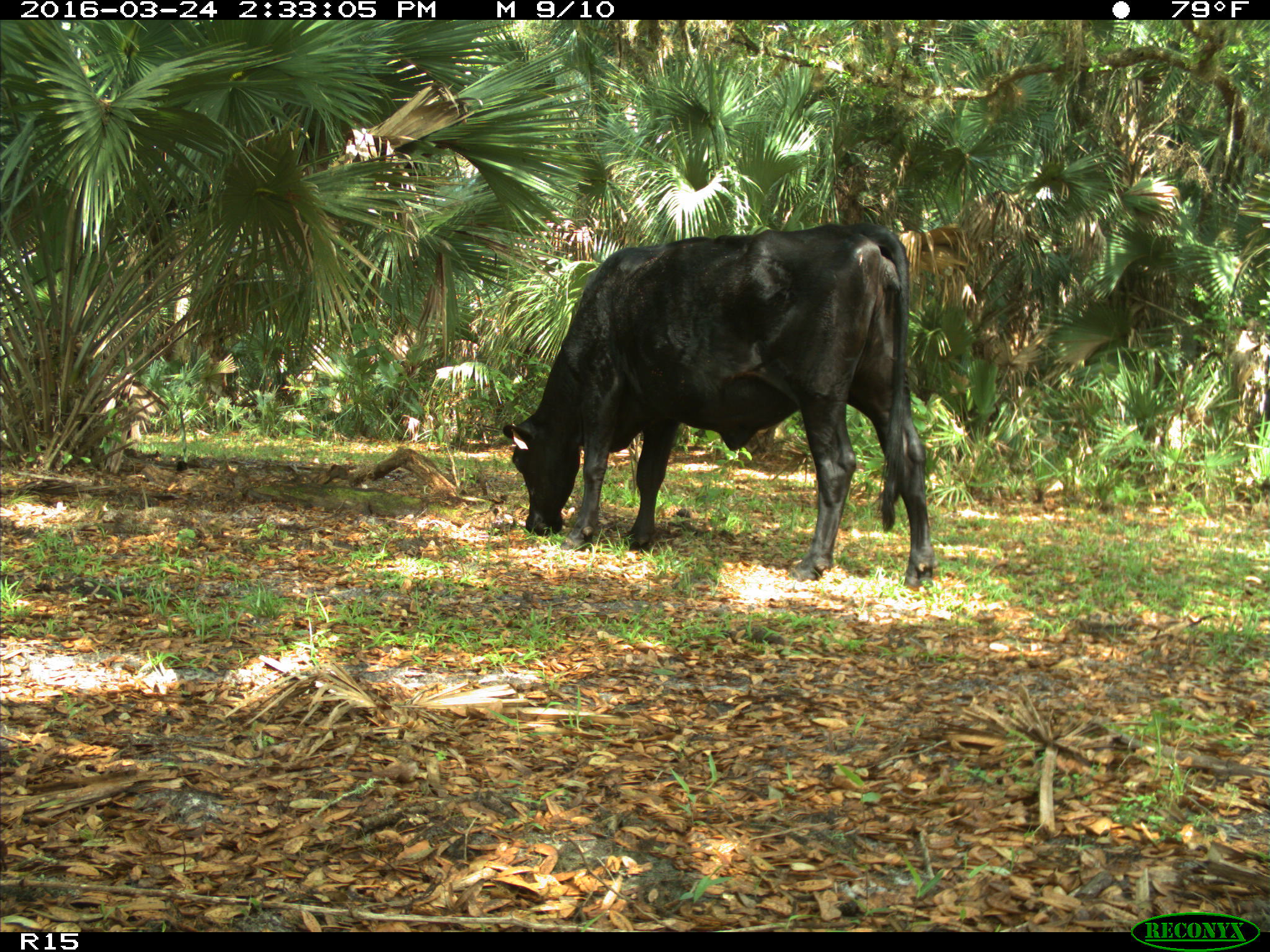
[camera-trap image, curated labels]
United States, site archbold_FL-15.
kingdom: Animalia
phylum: Chordata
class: Mammalia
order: Artiodactyla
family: Bovidae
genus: Bos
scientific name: Bos taurus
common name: domestic cow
Bos taurus (domestic cow).